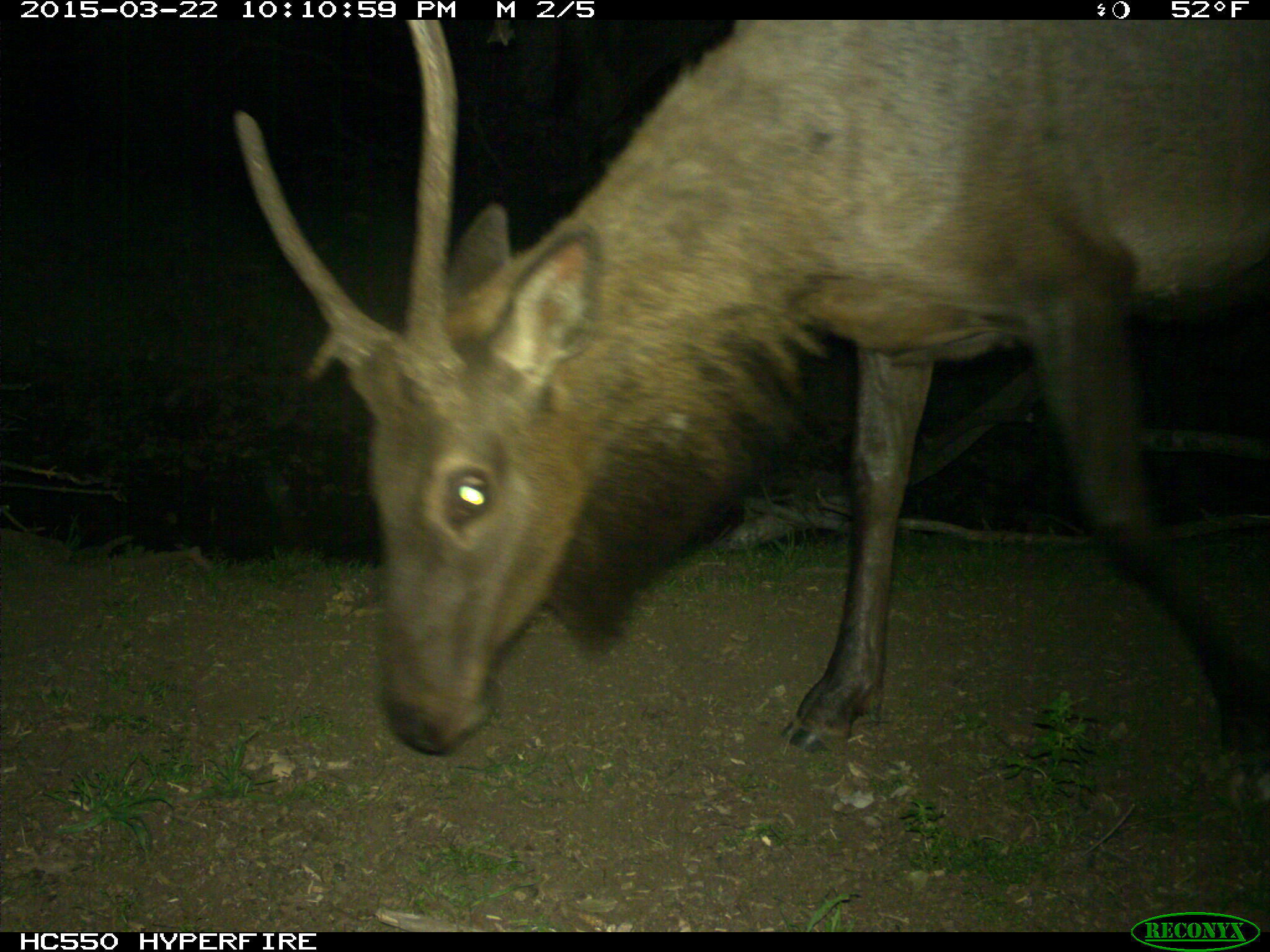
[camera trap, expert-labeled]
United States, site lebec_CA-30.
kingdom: Animalia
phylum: Chordata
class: Mammalia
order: Artiodactyla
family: Cervidae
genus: Cervus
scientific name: Cervus canadensis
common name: elk